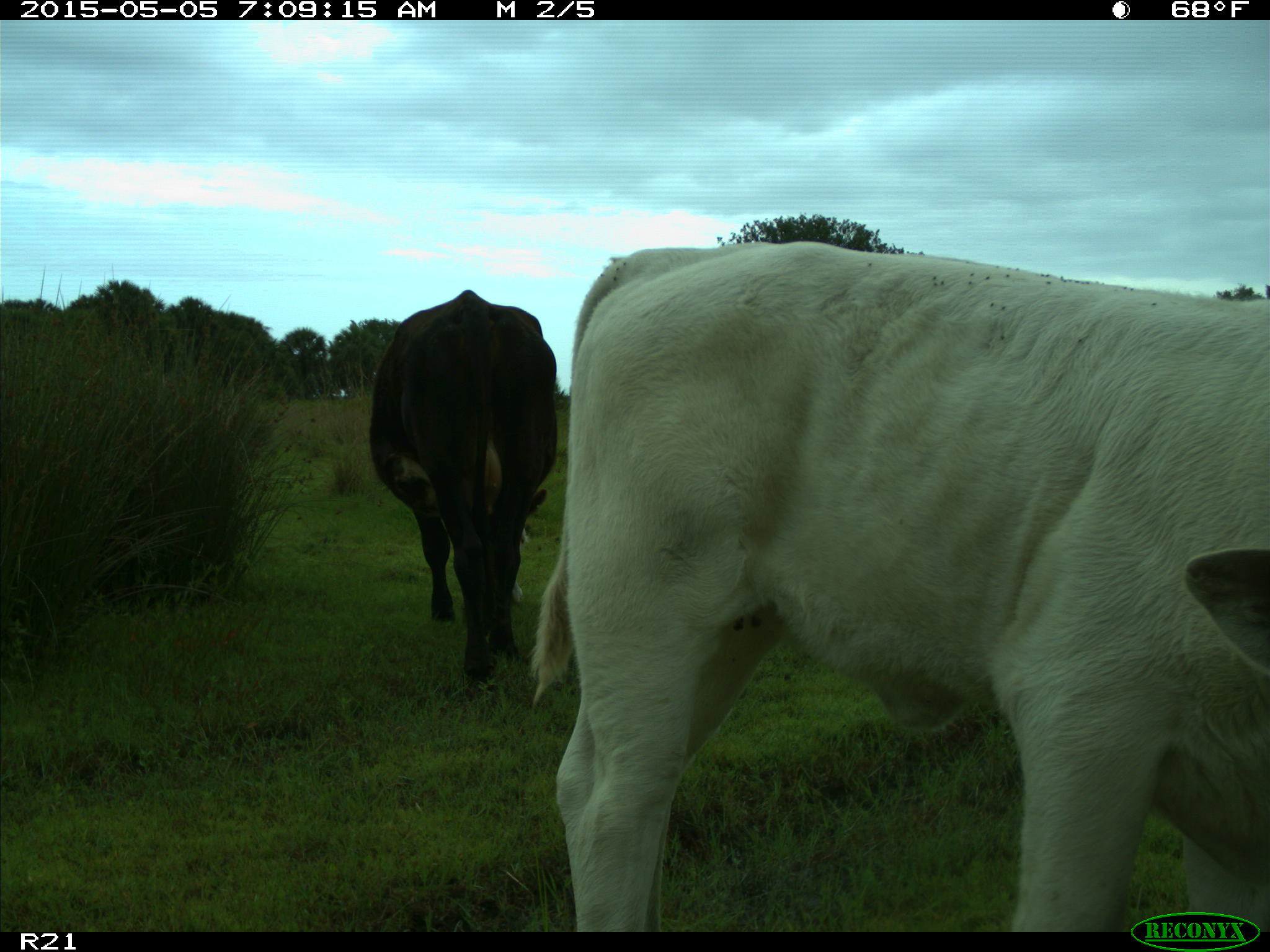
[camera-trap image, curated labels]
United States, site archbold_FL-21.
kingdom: Animalia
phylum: Chordata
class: Mammalia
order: Artiodactyla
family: Bovidae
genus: Bos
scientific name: Bos taurus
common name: domestic cow